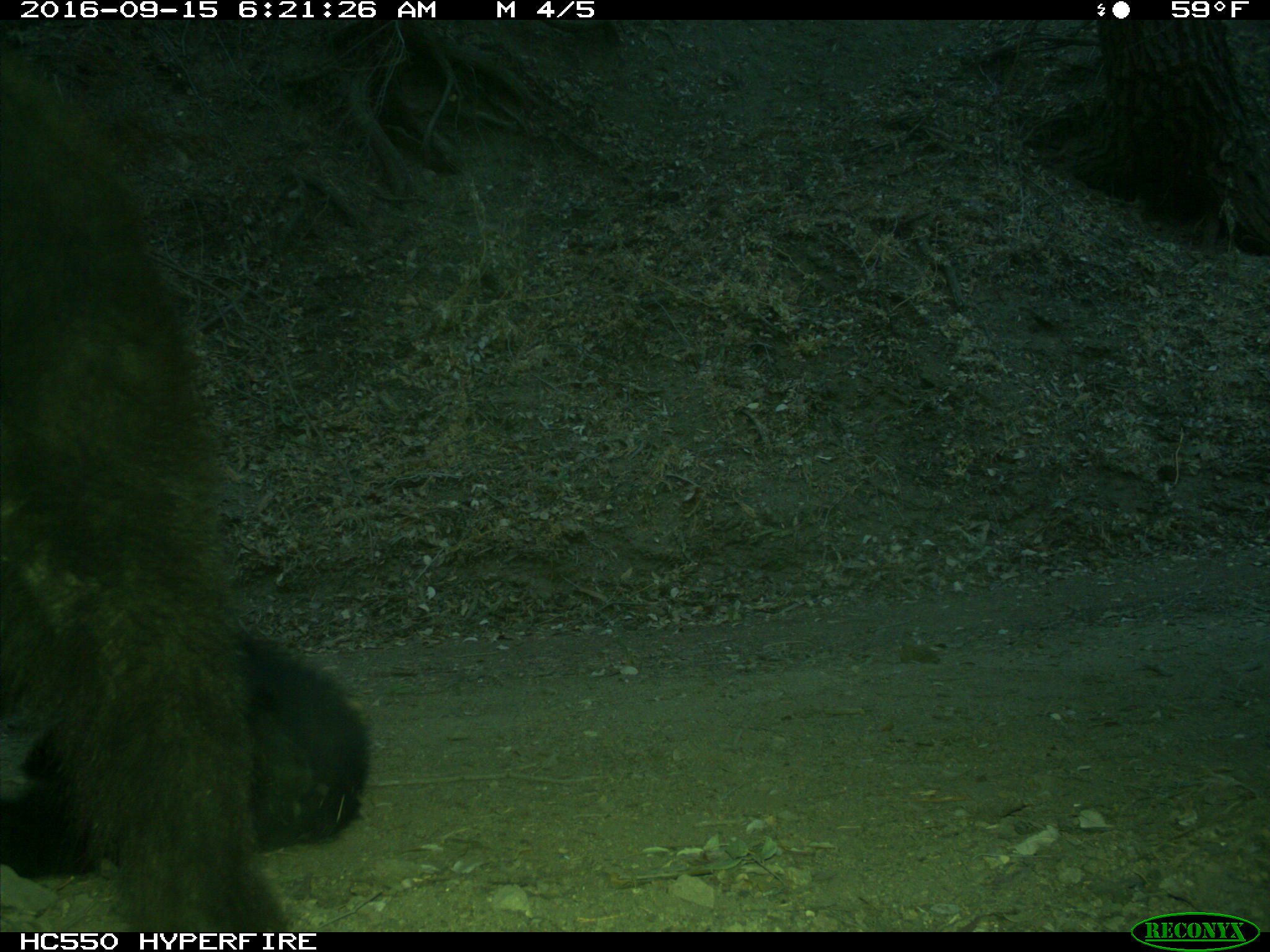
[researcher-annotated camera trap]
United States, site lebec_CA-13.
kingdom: Animalia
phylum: Chordata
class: Mammalia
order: Carnivora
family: Ursidae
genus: Ursus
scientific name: Ursus americanus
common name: american black bear